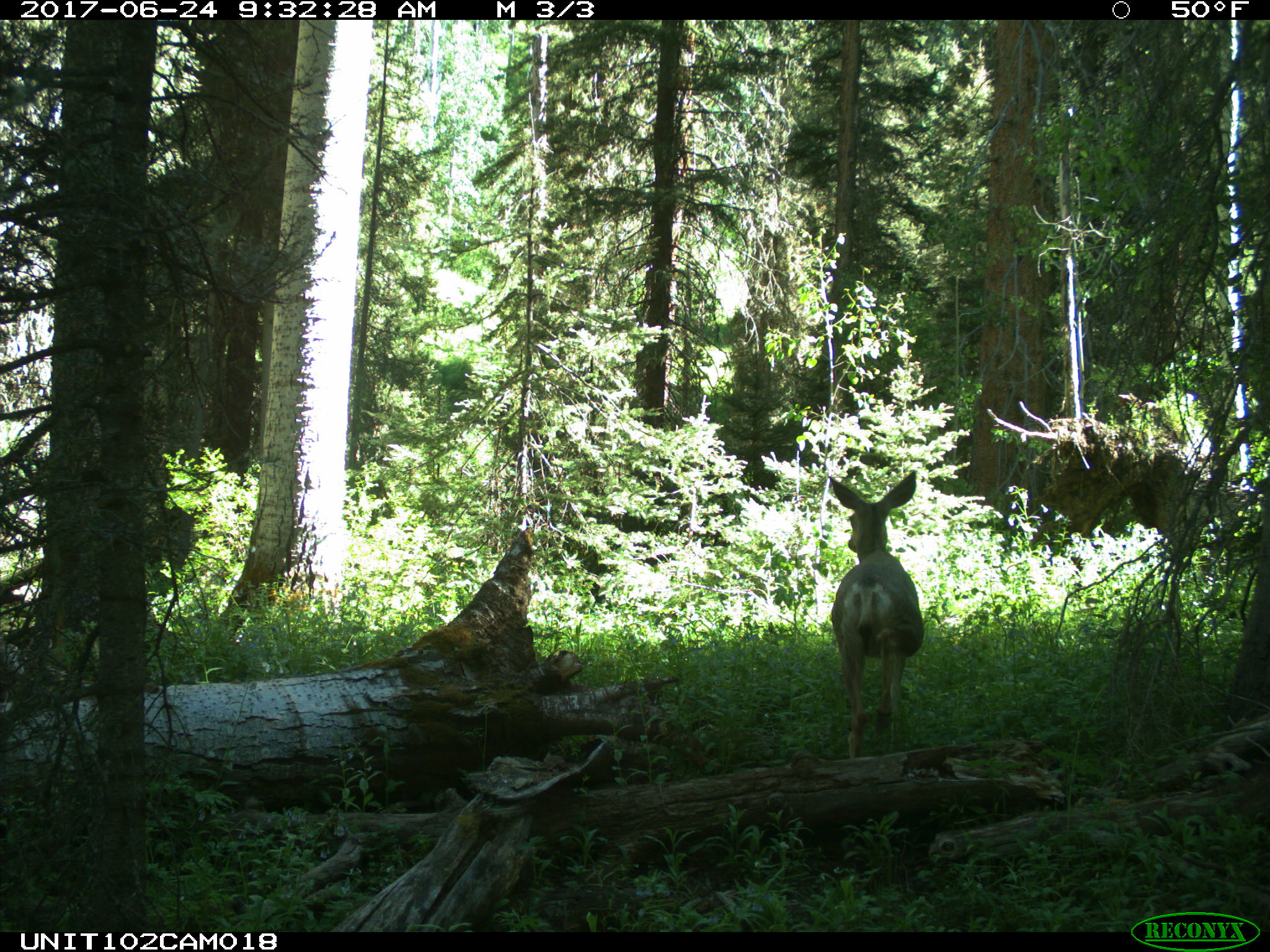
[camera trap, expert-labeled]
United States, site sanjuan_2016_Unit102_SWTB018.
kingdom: Animalia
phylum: Chordata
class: Mammalia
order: Artiodactyla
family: Cervidae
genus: Odocoileus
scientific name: Odocoileus hemionus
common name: mule deer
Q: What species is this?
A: Odocoileus hemionus (mule deer).